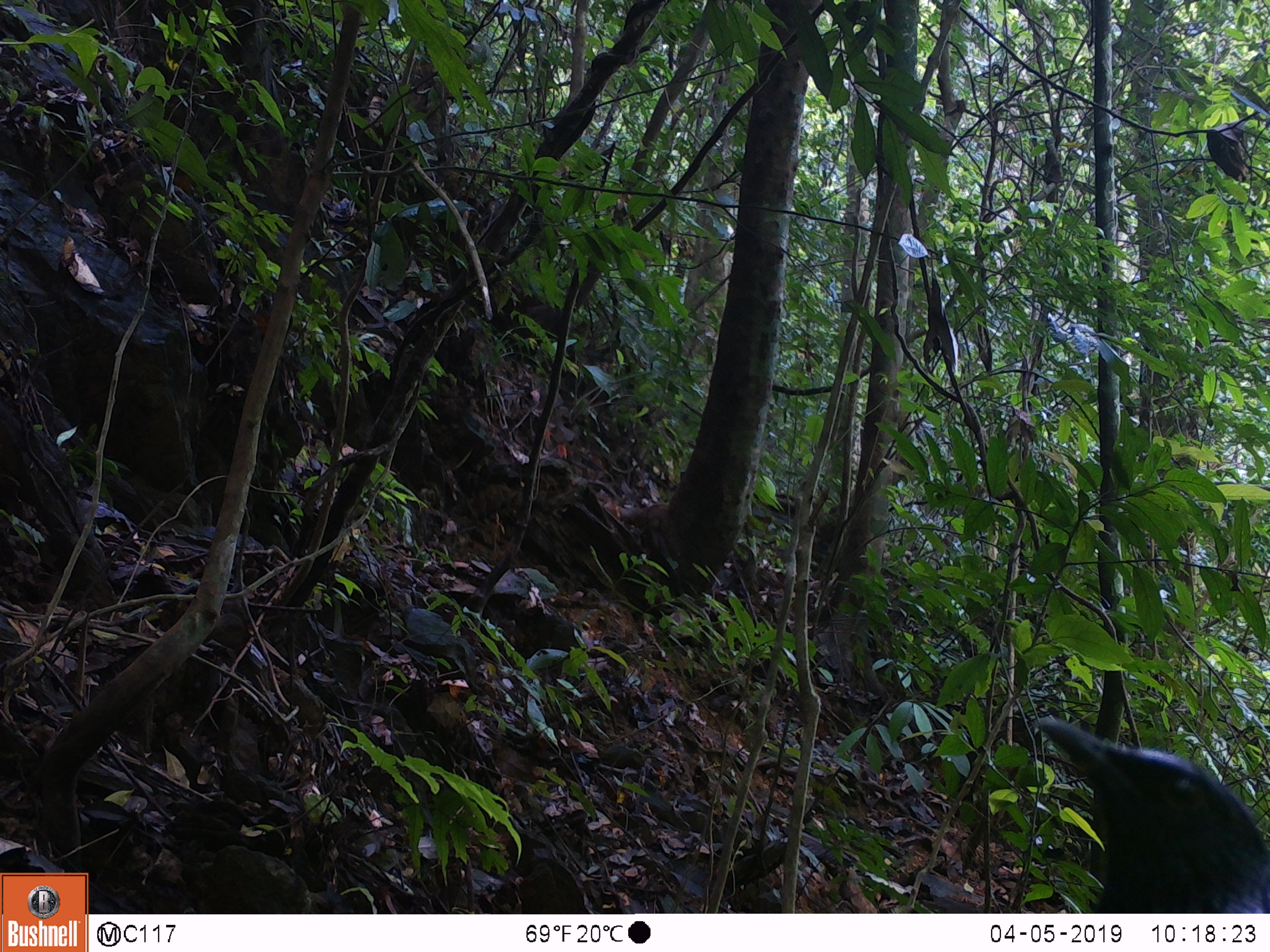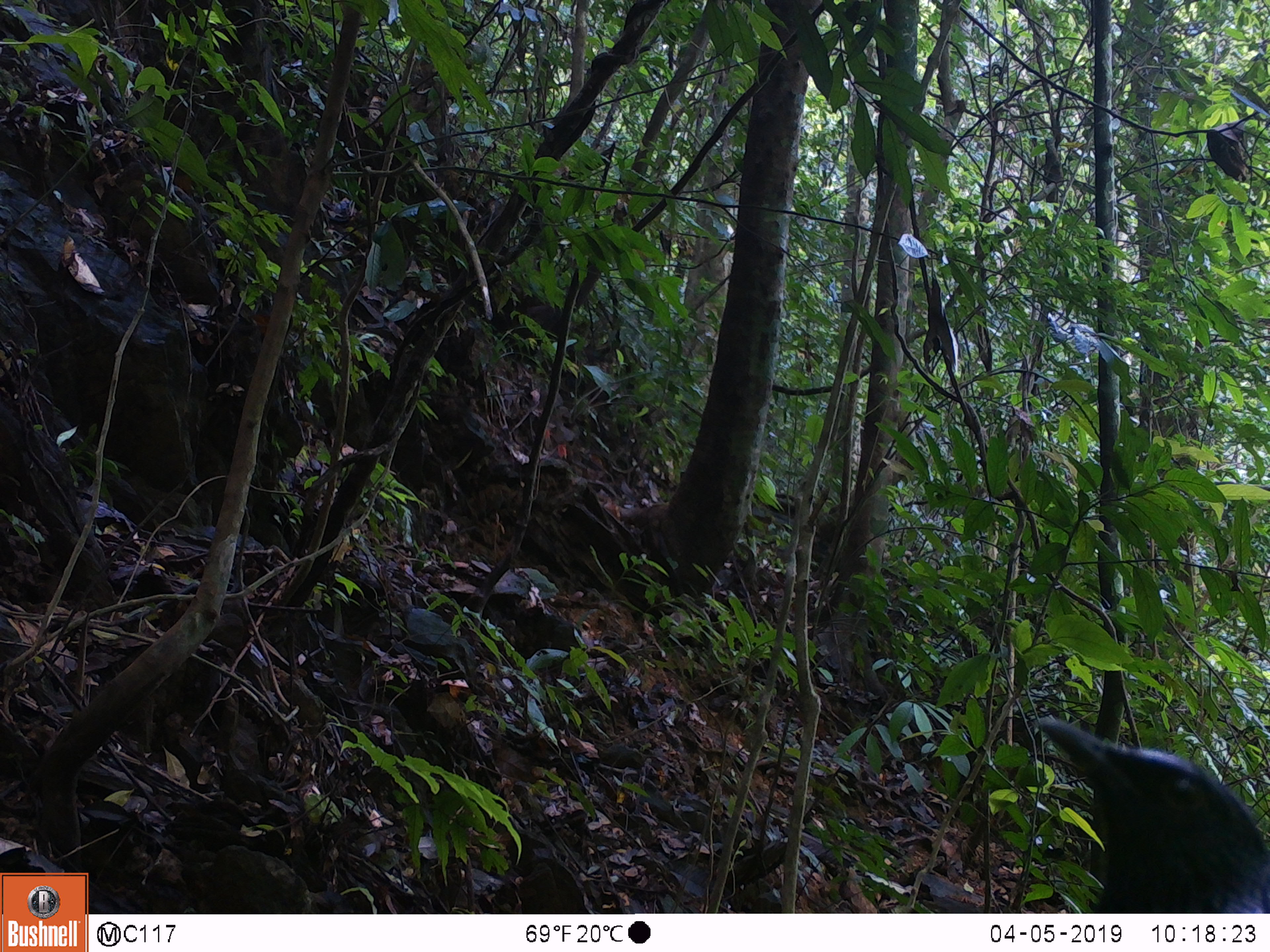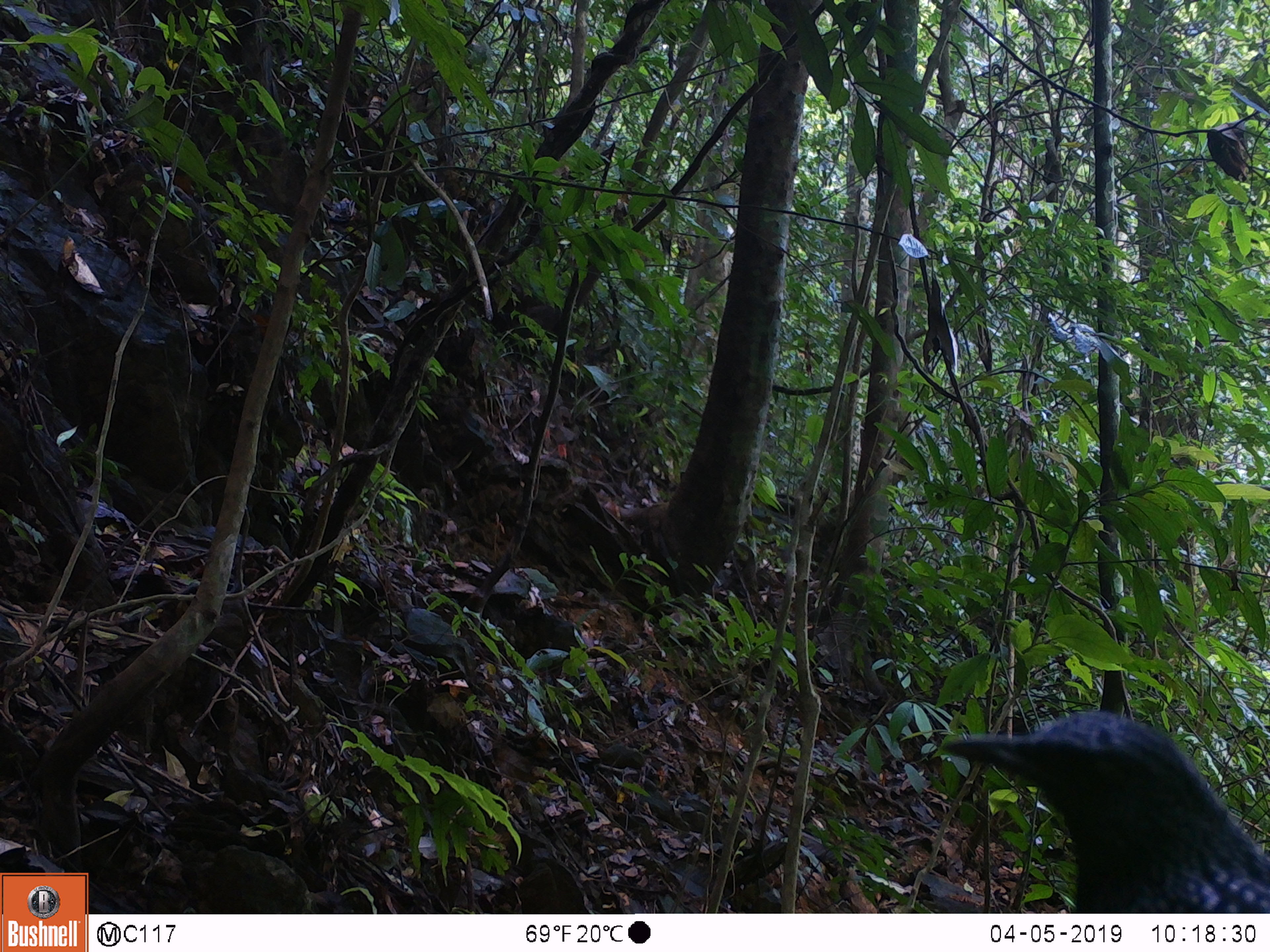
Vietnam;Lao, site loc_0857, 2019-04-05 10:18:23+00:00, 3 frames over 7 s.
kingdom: Animalia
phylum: Chordata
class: Aves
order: Passeriformes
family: Muscicapidae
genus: Myophonus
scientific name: Myophonus caeruleus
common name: blue whistling thrush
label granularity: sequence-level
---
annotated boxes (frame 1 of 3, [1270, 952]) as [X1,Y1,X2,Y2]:
blue whistling thrush: [1034,714,1270,913]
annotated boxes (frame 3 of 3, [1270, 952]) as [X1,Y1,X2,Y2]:
blue whistling thrush: [940,709,1270,913]